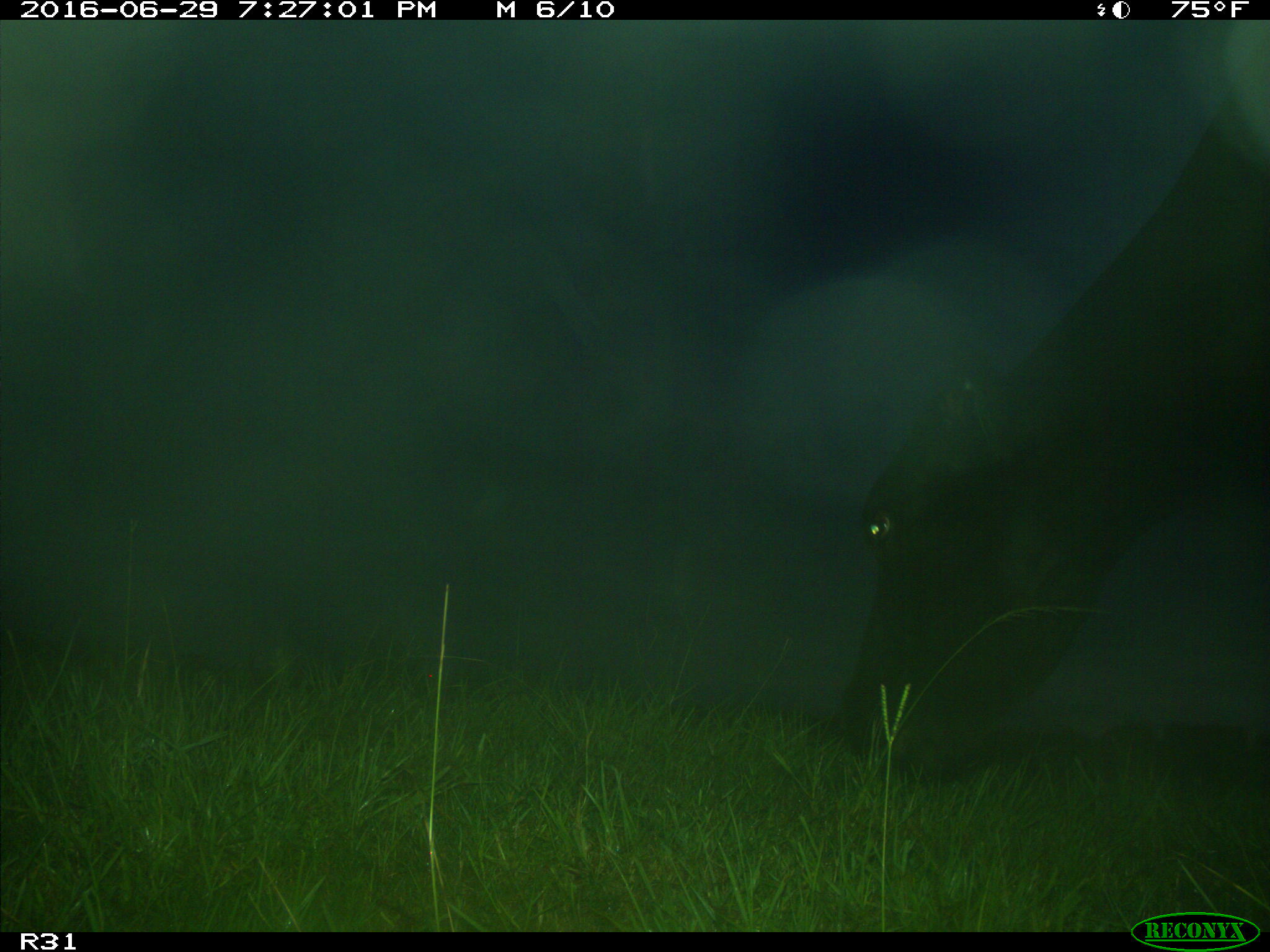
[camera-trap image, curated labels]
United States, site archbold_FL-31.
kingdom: Animalia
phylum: Chordata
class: Mammalia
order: Artiodactyla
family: Bovidae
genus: Bos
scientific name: Bos taurus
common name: domestic cow